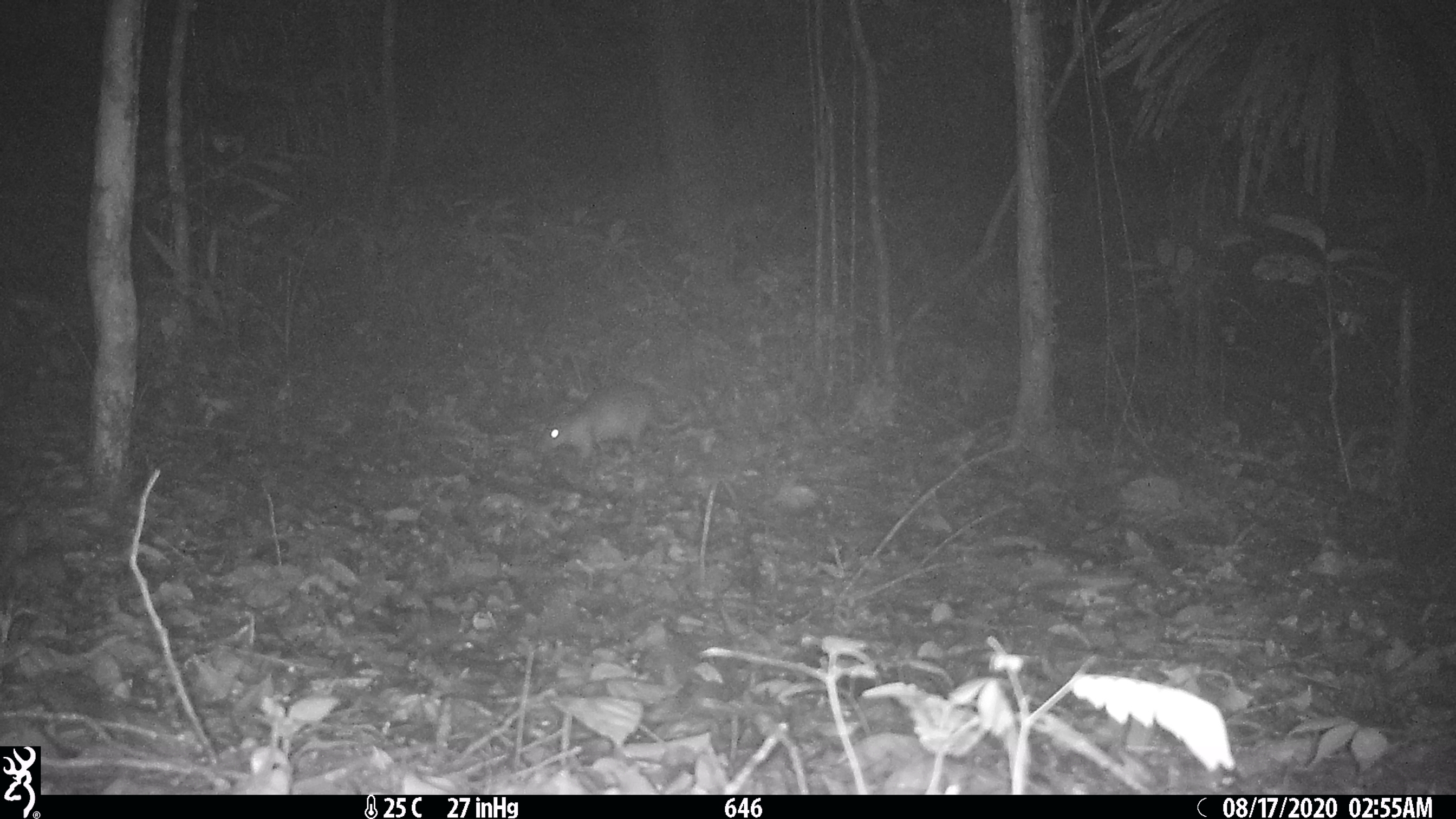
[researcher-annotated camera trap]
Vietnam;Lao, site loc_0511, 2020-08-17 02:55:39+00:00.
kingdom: Animalia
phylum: Chordata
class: Mammalia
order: Rodentia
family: Hystricidae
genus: Atherurus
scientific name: Atherurus macrourus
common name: asiatic brush-tailed porcupine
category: asiatic brush tailed porcupine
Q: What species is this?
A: Asiatic brush tailed porcupine (asiatic brush-tailed porcupine) (Atherurus macrourus).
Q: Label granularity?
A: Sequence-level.